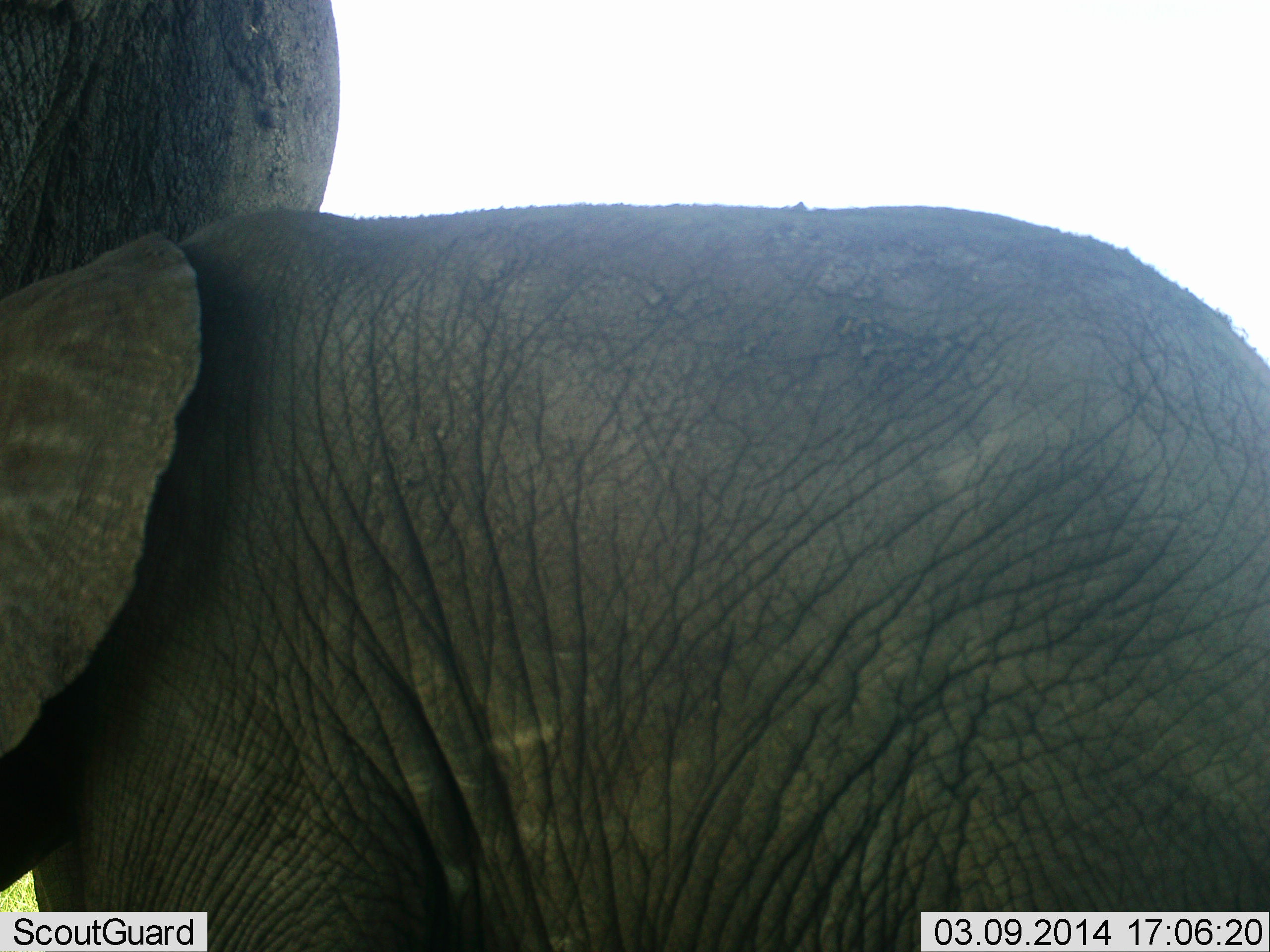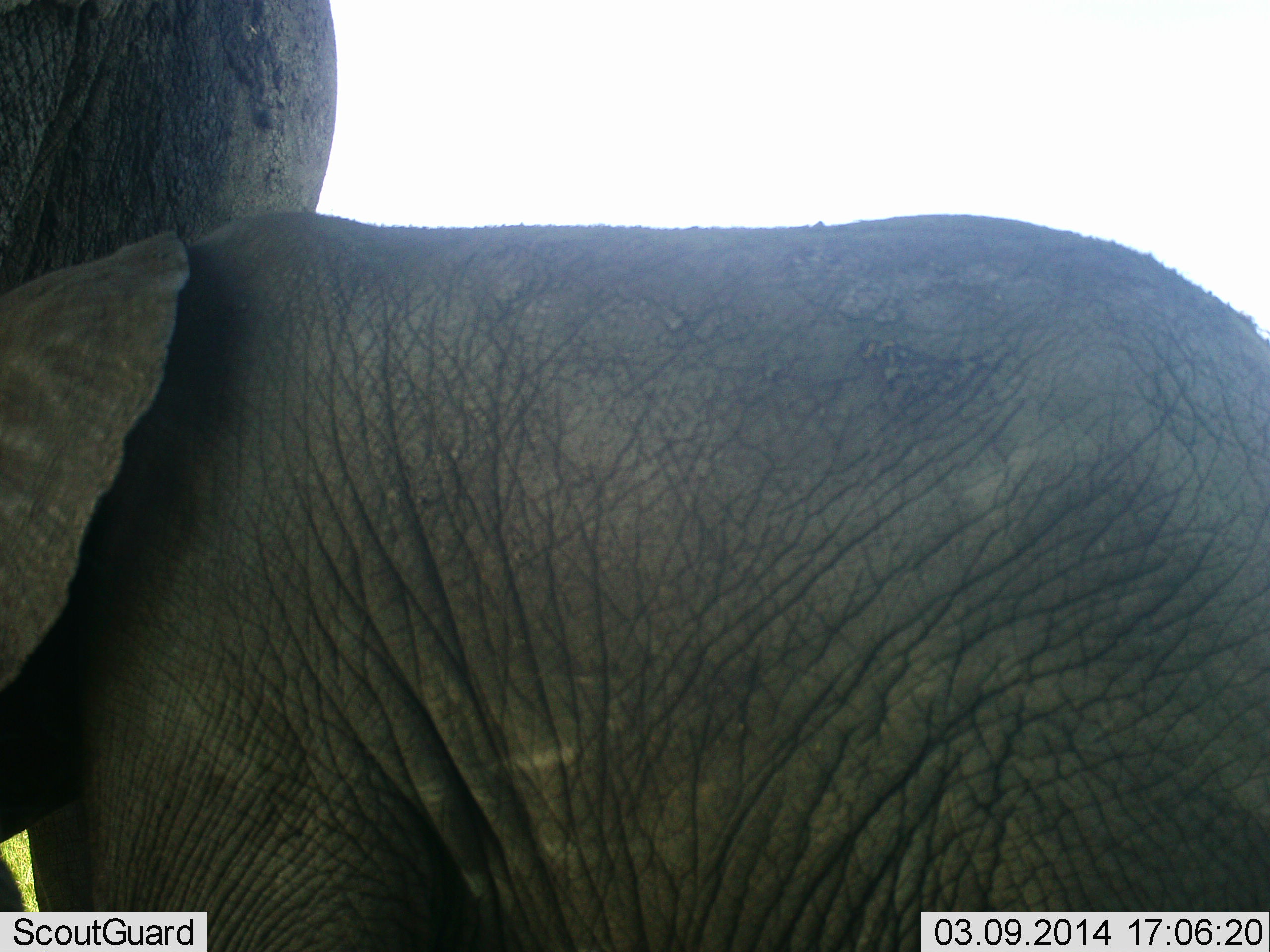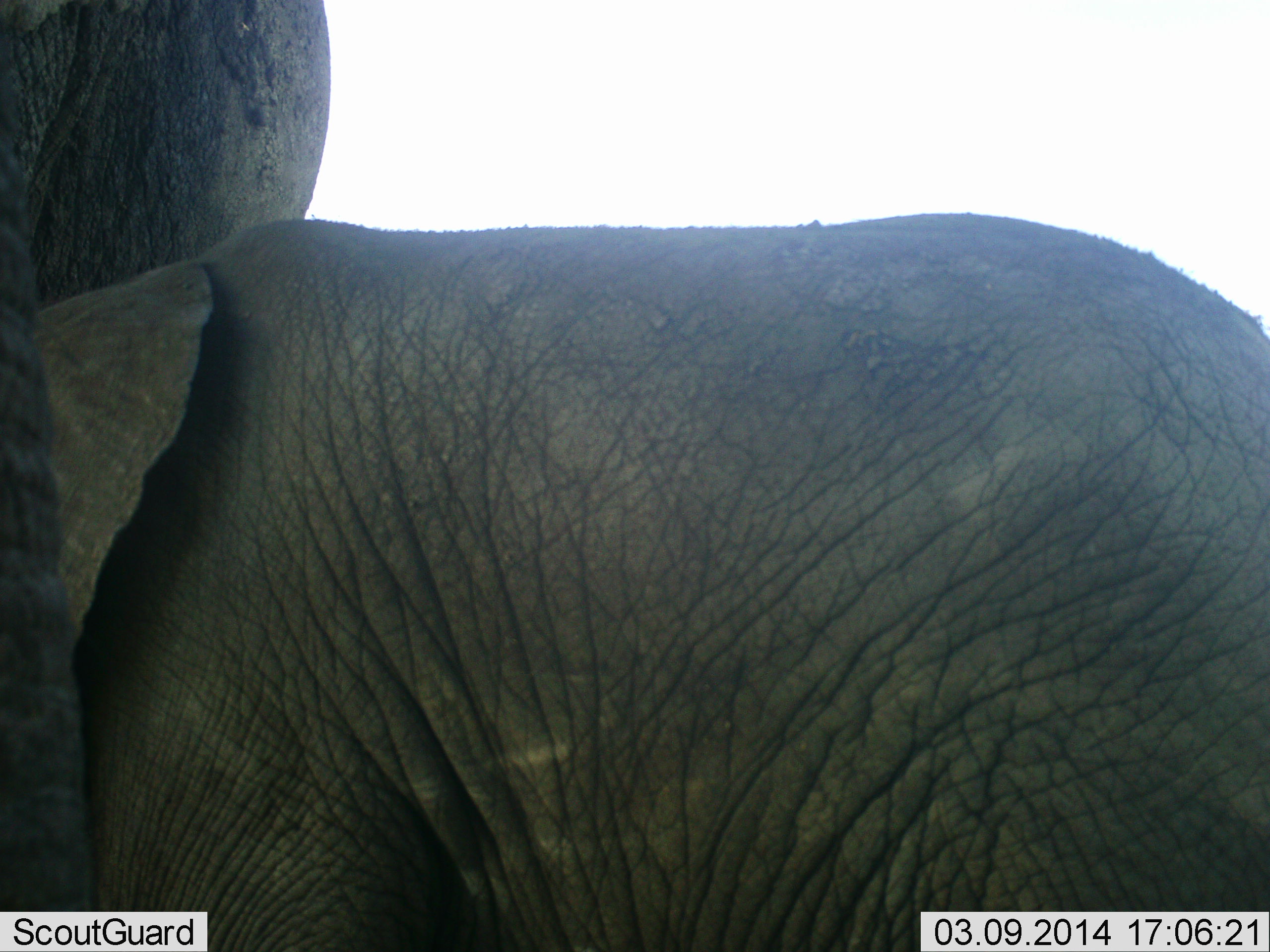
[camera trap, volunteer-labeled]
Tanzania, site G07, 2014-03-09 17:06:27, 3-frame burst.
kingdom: Animalia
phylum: Chordata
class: Mammalia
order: Proboscidea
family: Elephantidae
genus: Loxodonta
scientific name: Loxodonta africana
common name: african bush elephant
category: elephant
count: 2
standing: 80%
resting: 0%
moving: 10%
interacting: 10%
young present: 70%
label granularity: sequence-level